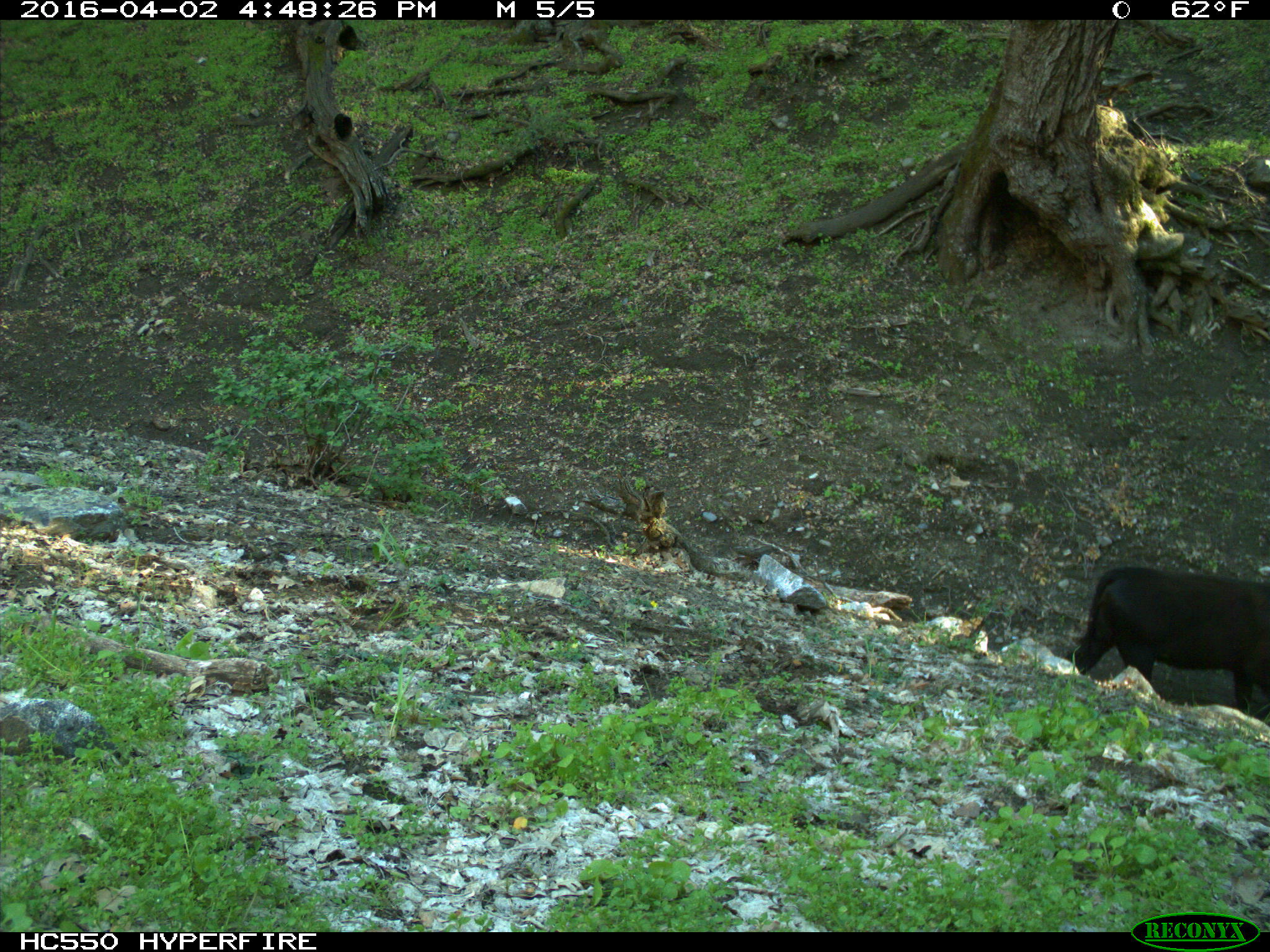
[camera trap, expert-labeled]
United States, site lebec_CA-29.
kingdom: Animalia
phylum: Chordata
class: Mammalia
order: Artiodactyla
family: Bovidae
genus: Bos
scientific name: Bos taurus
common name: domestic cow